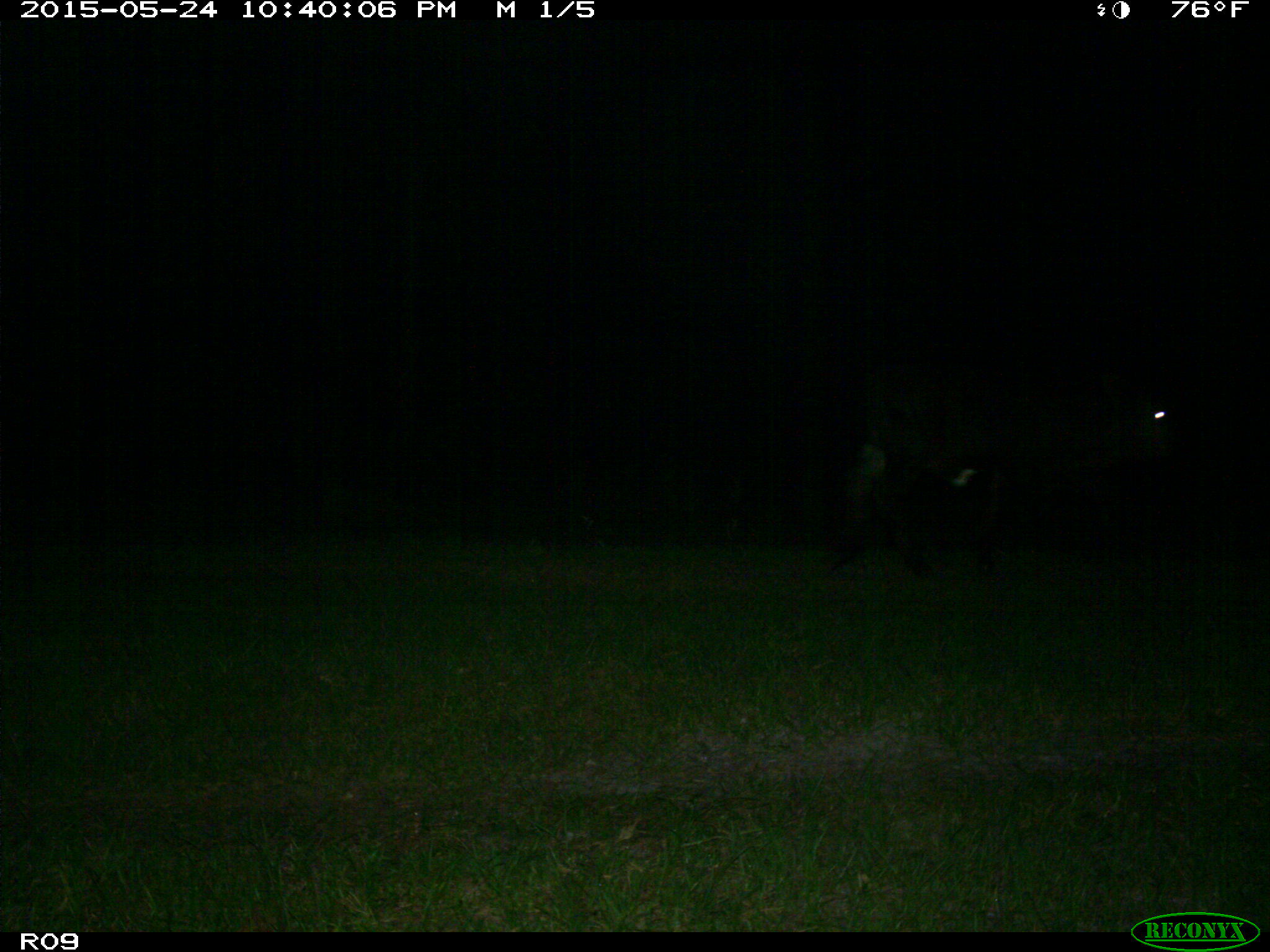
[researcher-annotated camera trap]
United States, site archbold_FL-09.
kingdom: Animalia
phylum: Chordata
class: Mammalia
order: Artiodactyla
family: Bovidae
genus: Bos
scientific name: Bos taurus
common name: domestic cow